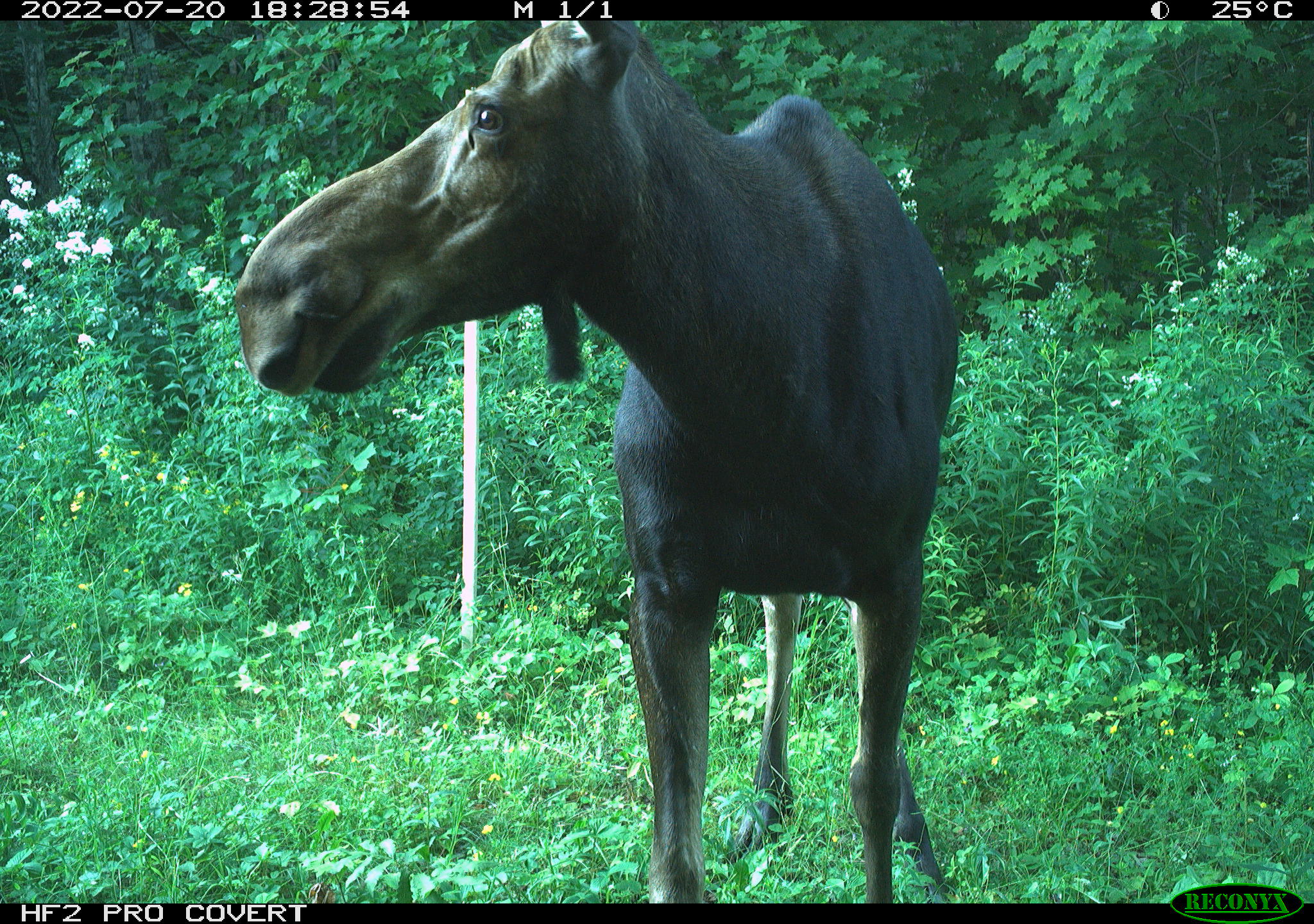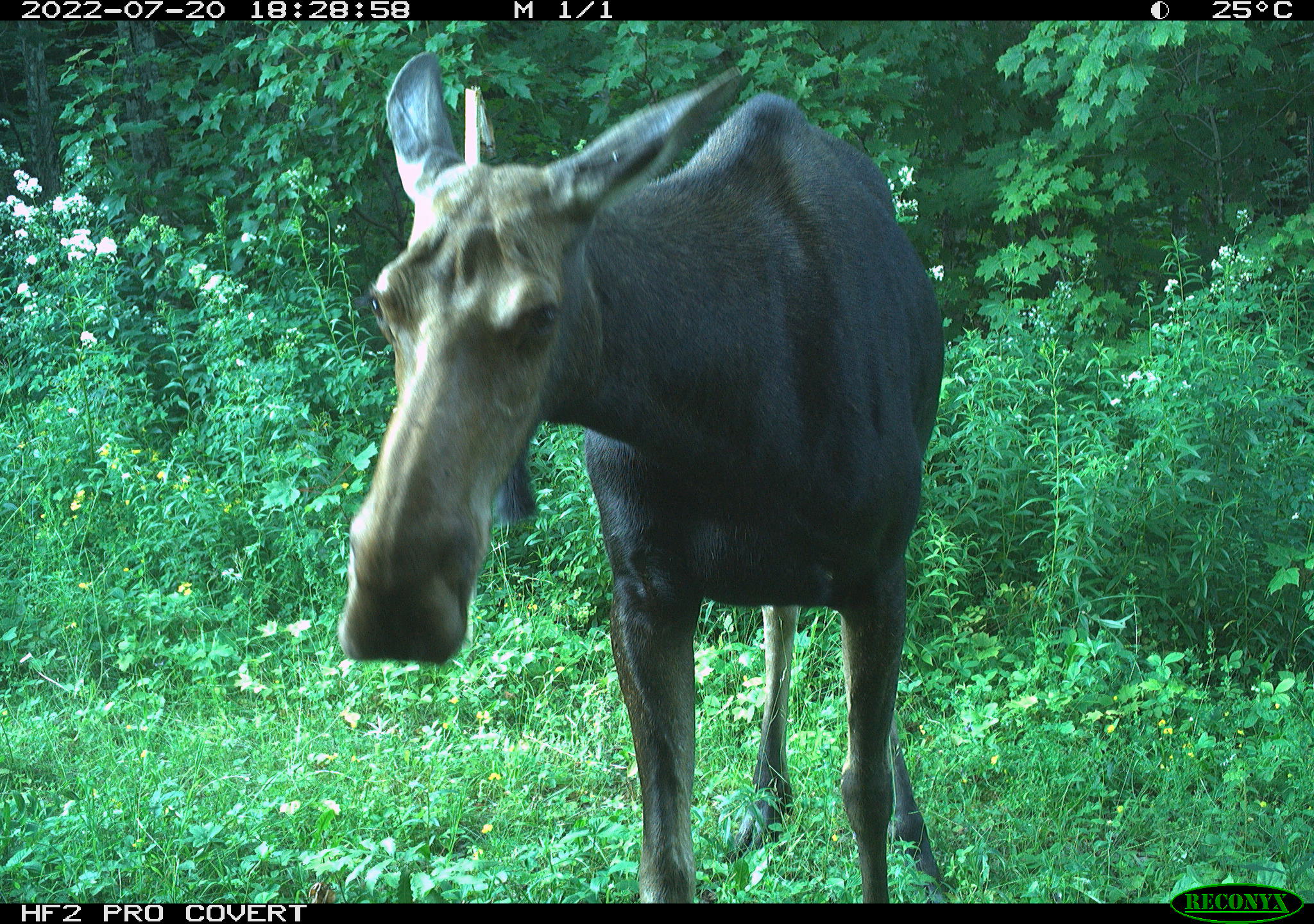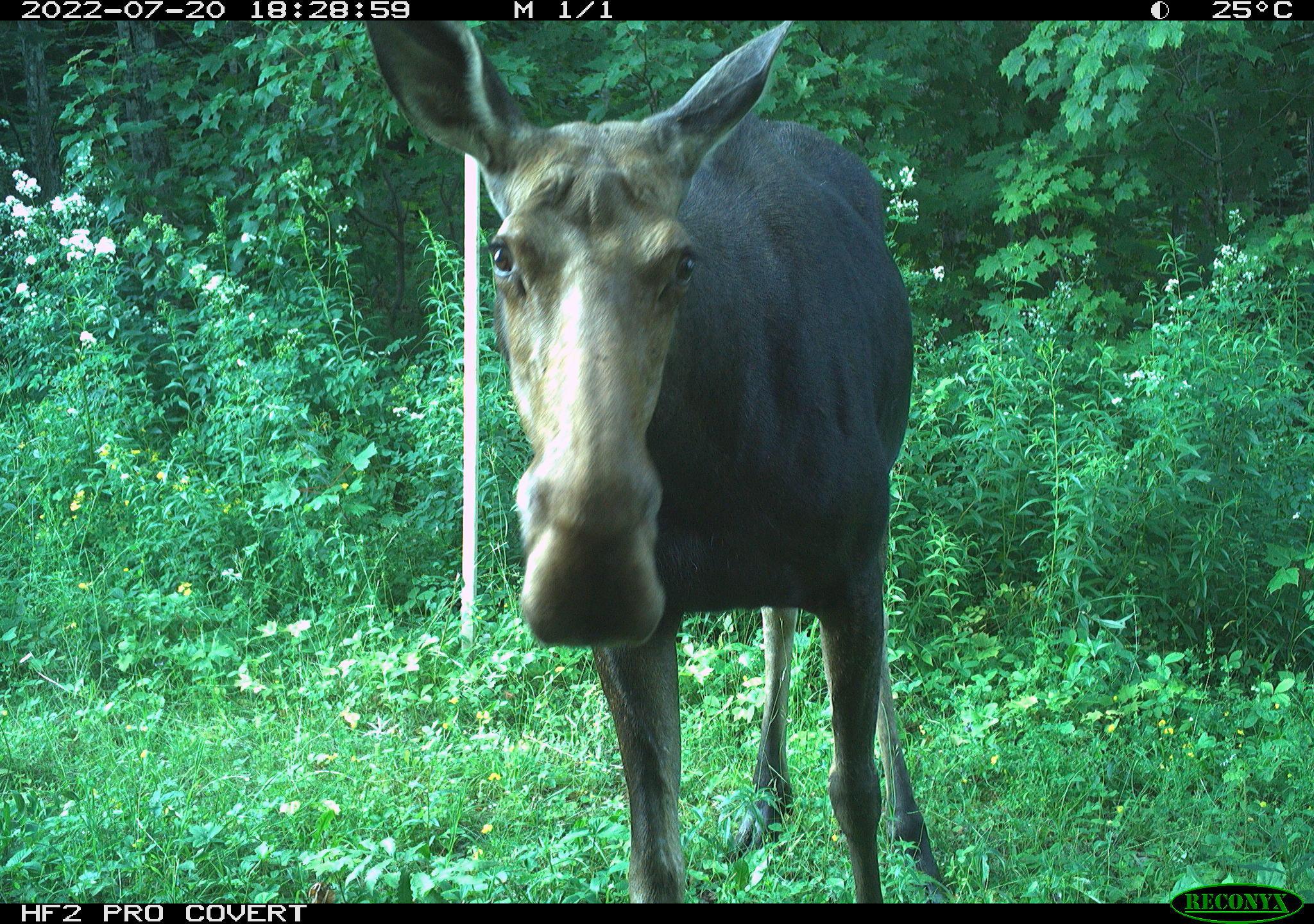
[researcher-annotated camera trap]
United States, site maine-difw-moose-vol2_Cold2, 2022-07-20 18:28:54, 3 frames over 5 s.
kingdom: Animalia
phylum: Chordata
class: Mammalia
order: Artiodactyla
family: Cervidae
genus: Alces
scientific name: Alces alces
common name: moose